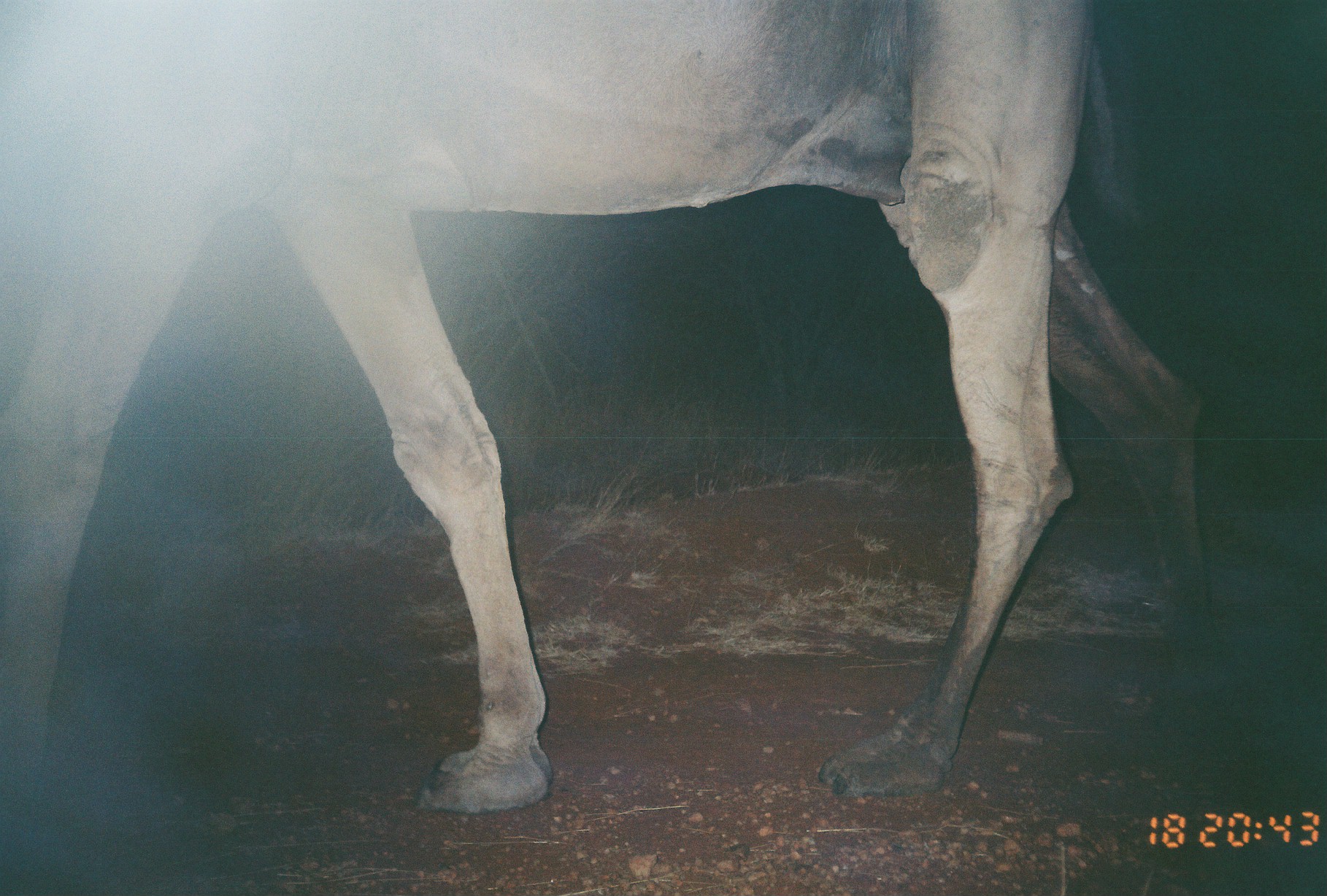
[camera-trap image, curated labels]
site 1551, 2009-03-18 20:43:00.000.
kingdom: Animalia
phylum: Chordata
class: Mammalia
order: Artiodactyla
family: Camelidae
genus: Camelus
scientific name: Camelus dromedarius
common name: dromedary camel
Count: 1.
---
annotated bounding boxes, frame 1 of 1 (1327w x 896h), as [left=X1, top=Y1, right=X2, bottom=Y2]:
camelus dromedarius: [left=0, top=2, right=1216, bottom=836]